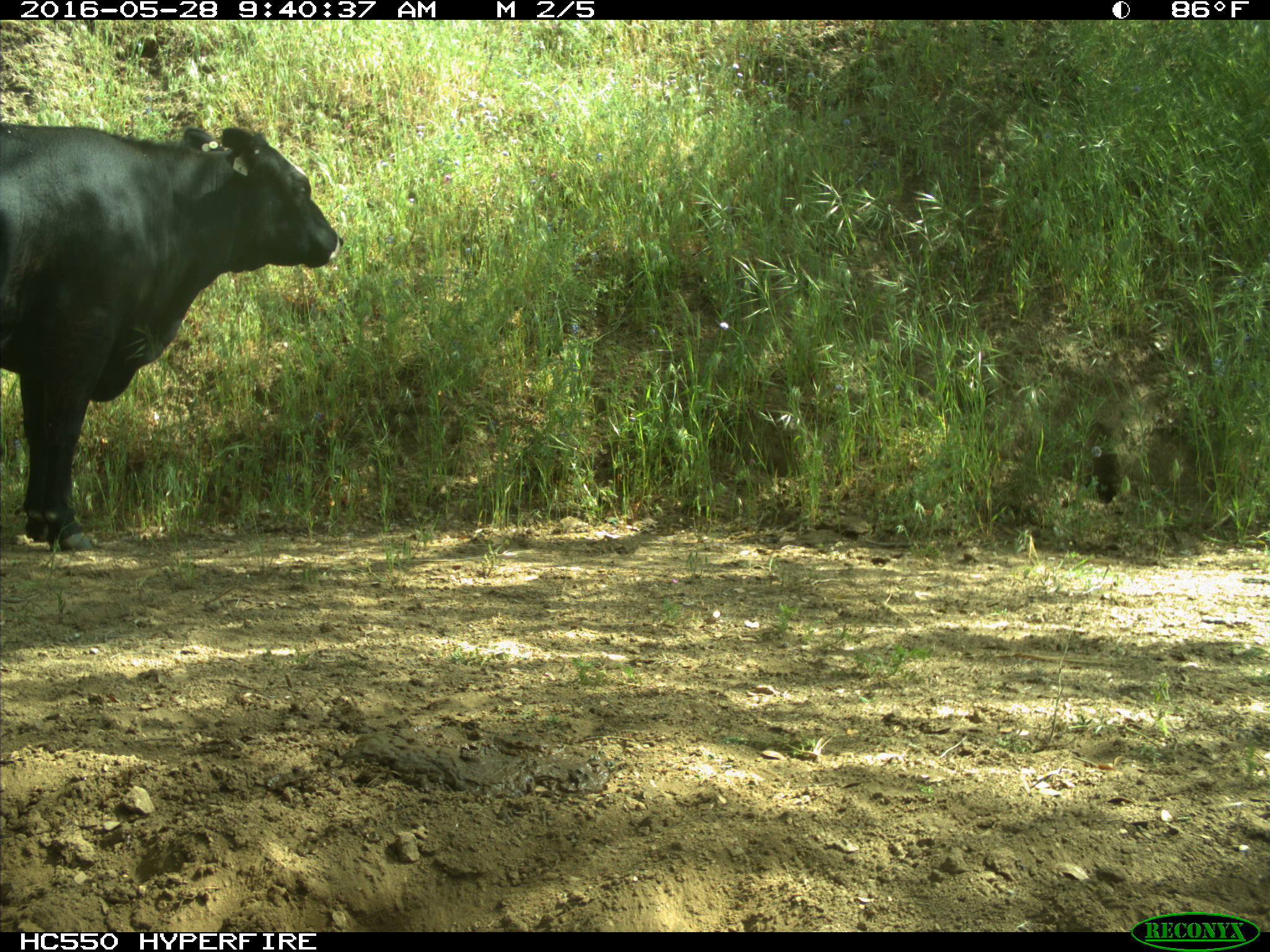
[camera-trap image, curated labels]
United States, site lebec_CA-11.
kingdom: Animalia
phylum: Chordata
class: Mammalia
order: Artiodactyla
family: Bovidae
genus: Bos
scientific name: Bos taurus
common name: domestic cow